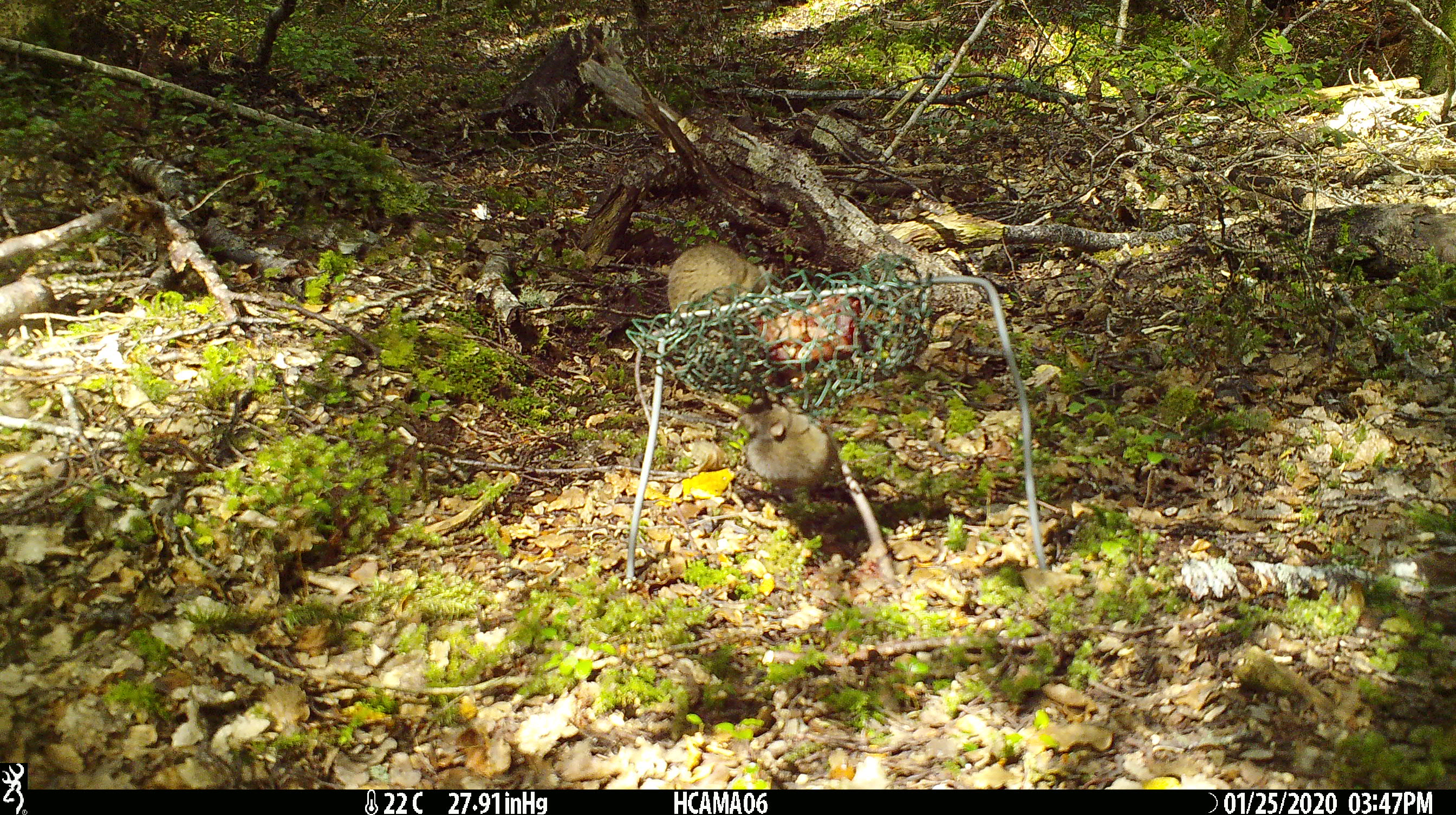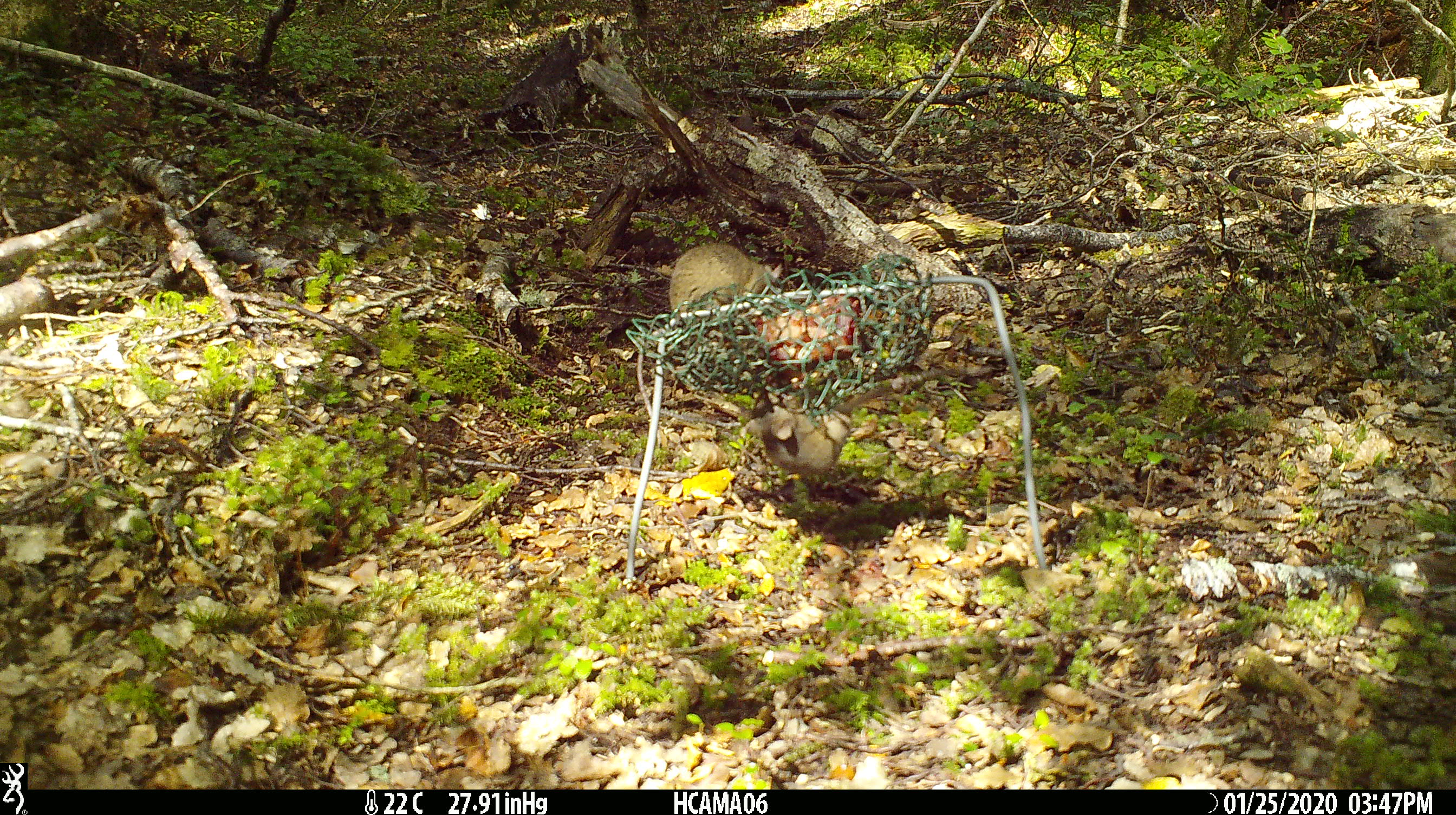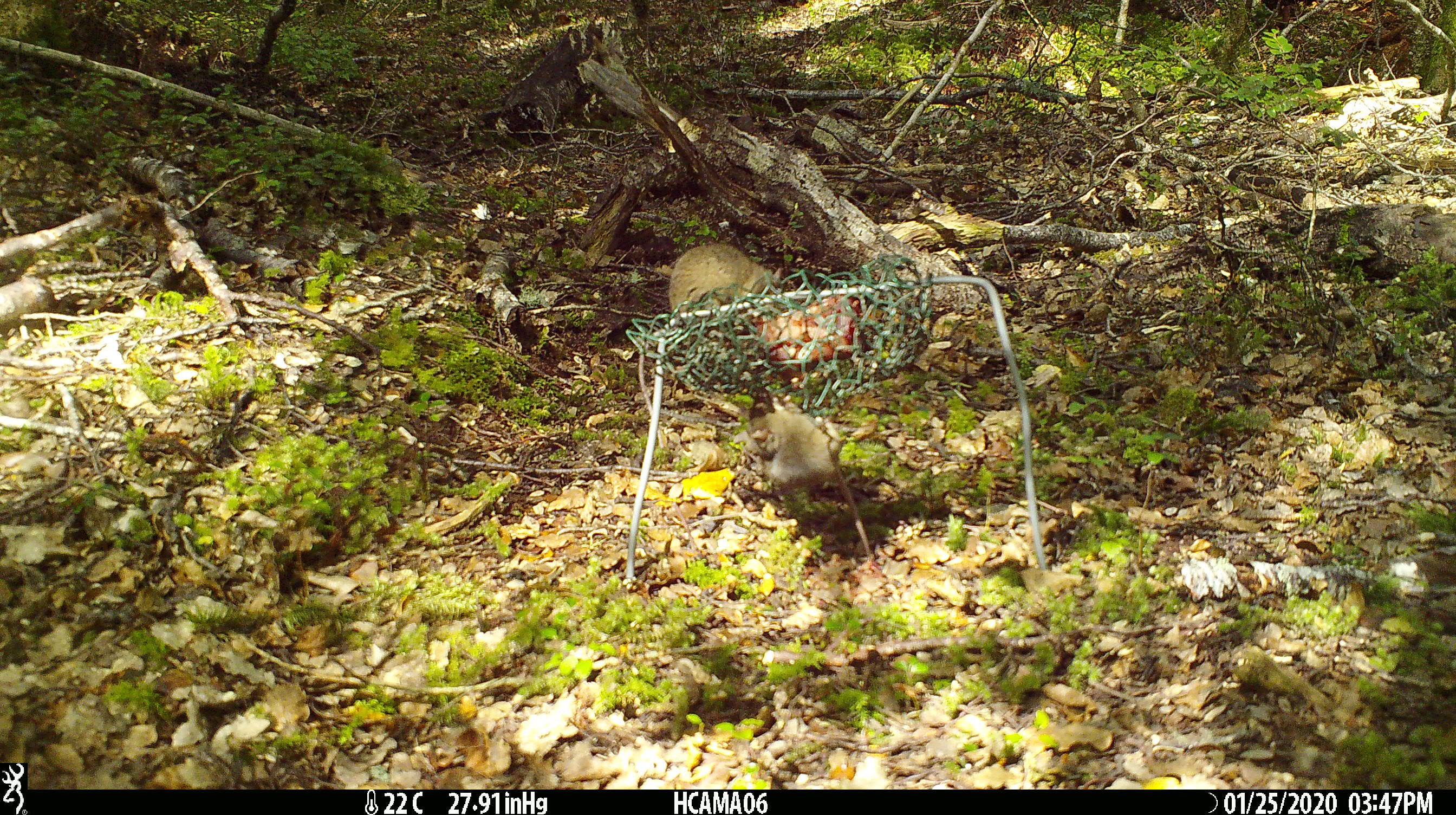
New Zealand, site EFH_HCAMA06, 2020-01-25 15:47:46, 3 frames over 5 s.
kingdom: Animalia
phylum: Chordata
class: Mammalia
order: Rodentia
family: Muridae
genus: Mus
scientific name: Mus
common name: mouse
Mouse (Mus).